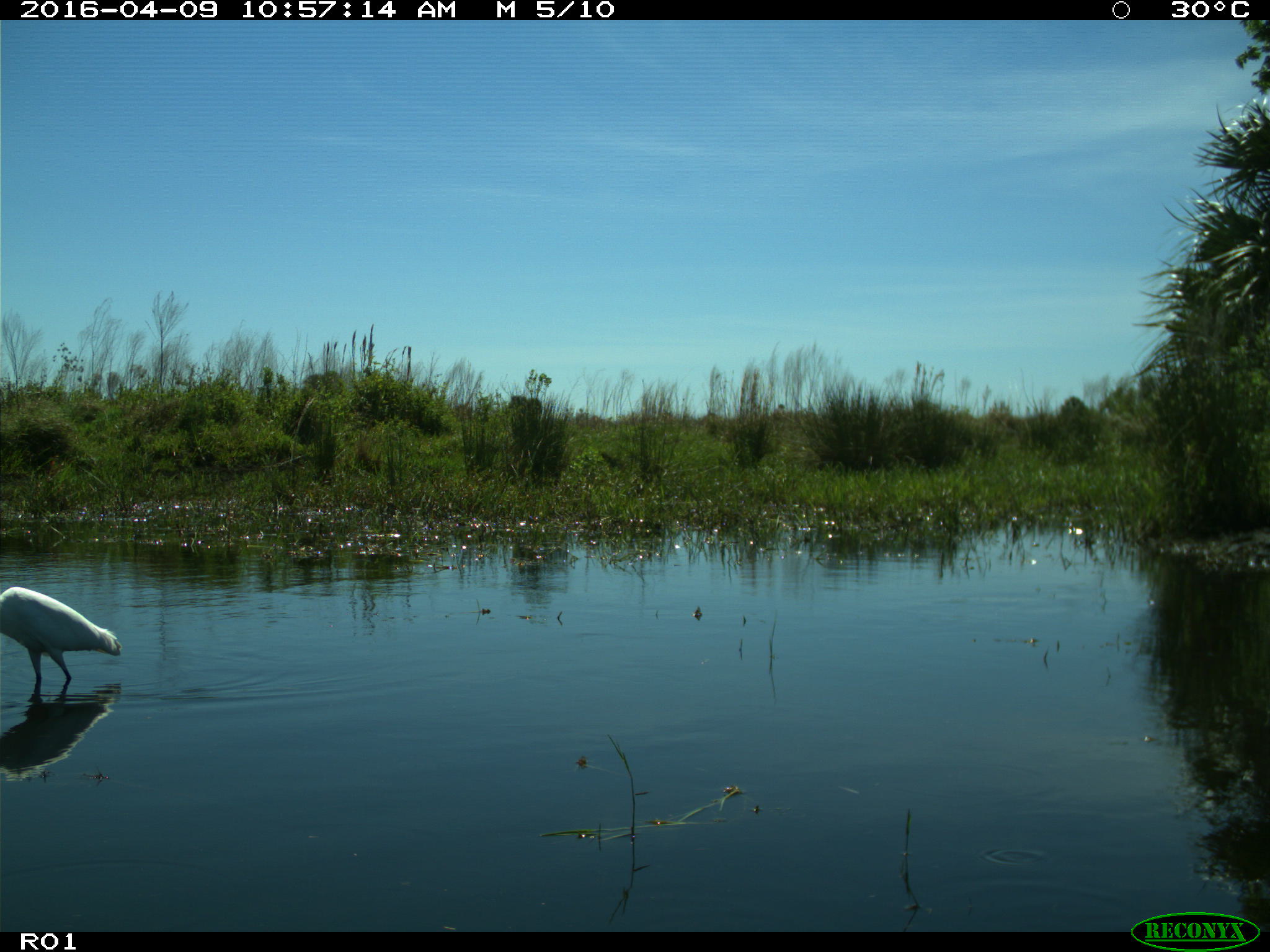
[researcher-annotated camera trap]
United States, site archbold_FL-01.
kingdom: Animalia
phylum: Chordata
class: Aves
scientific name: Aves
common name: birds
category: unidentified bird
Unidentified bird (birds) (Aves).